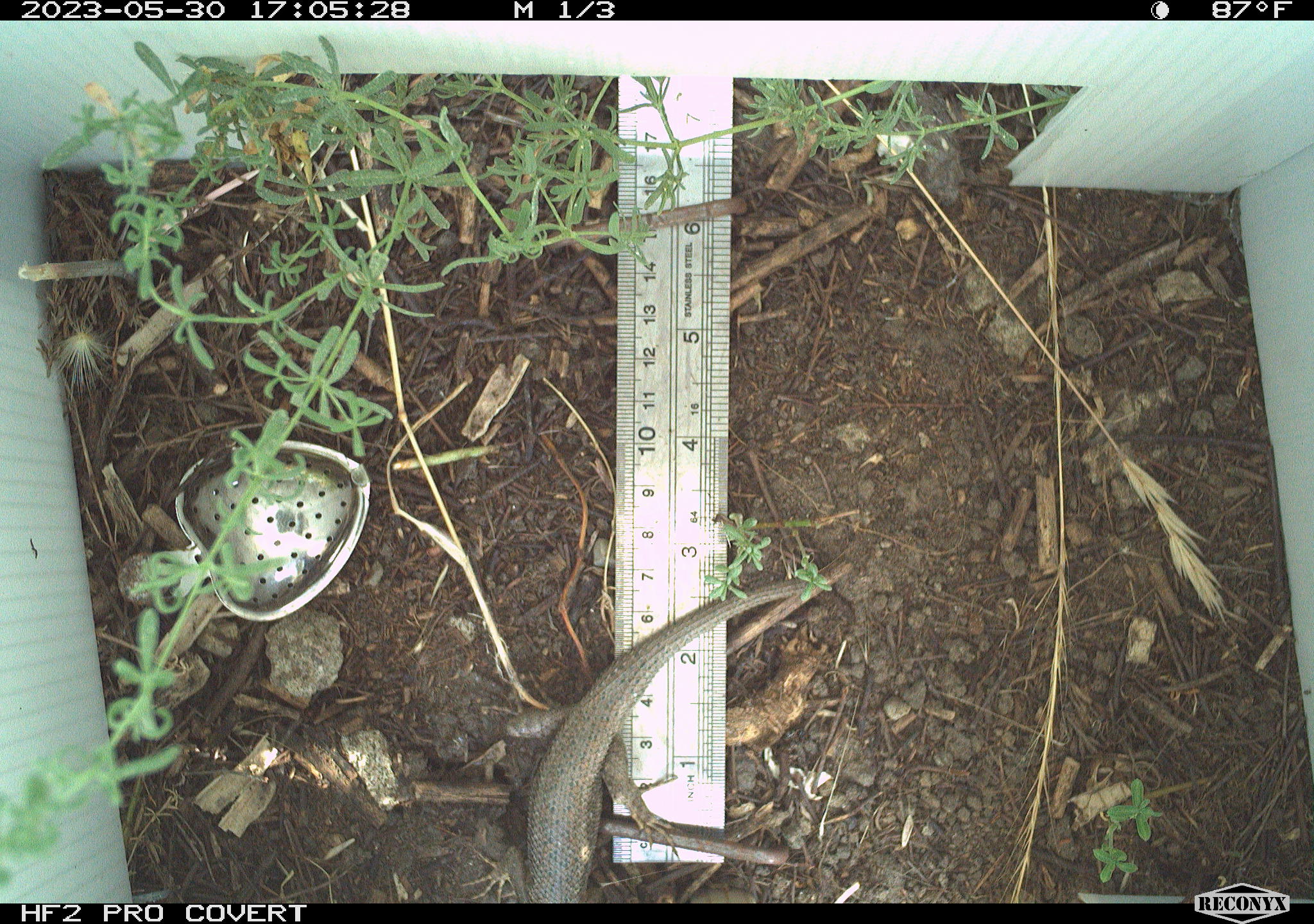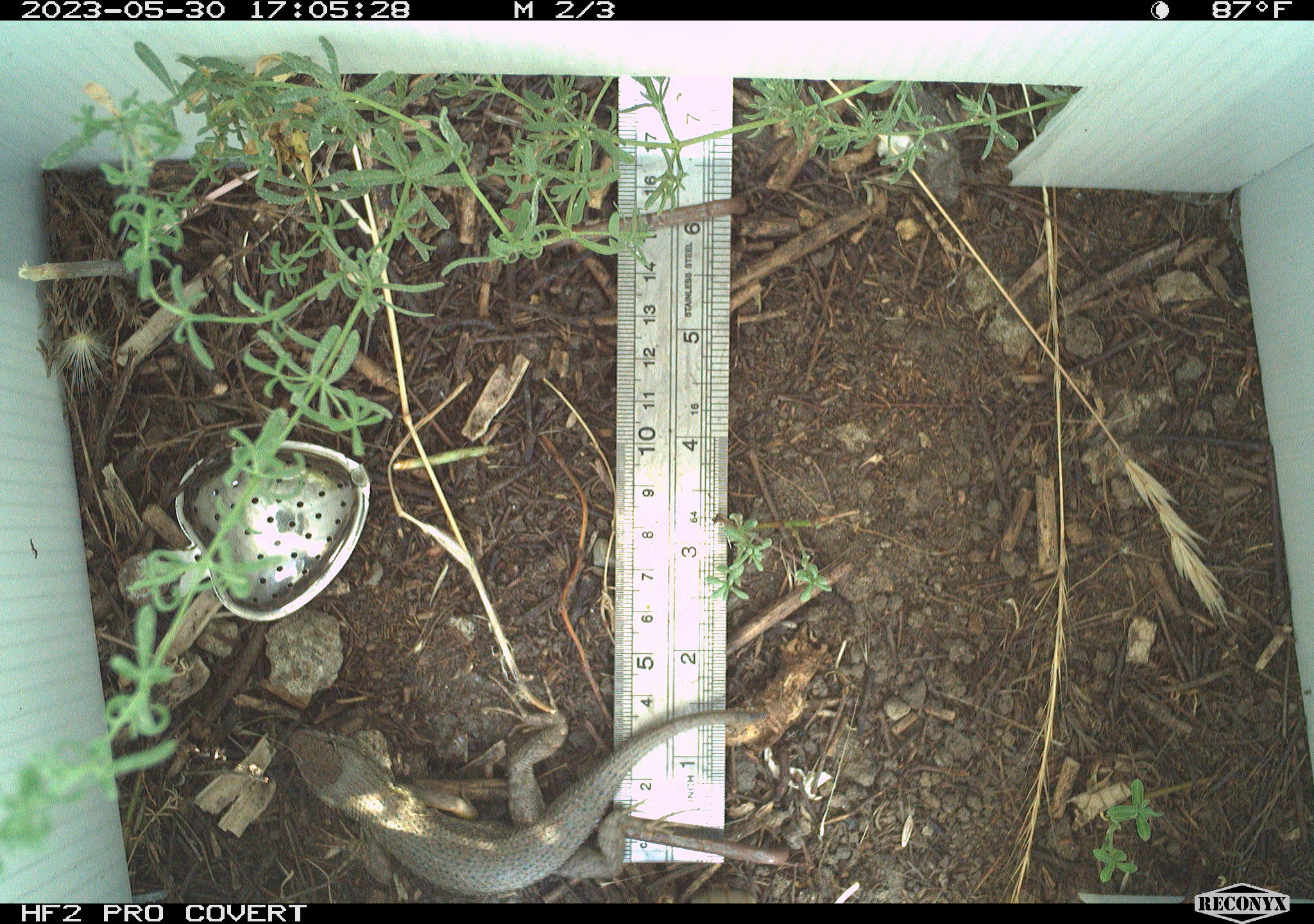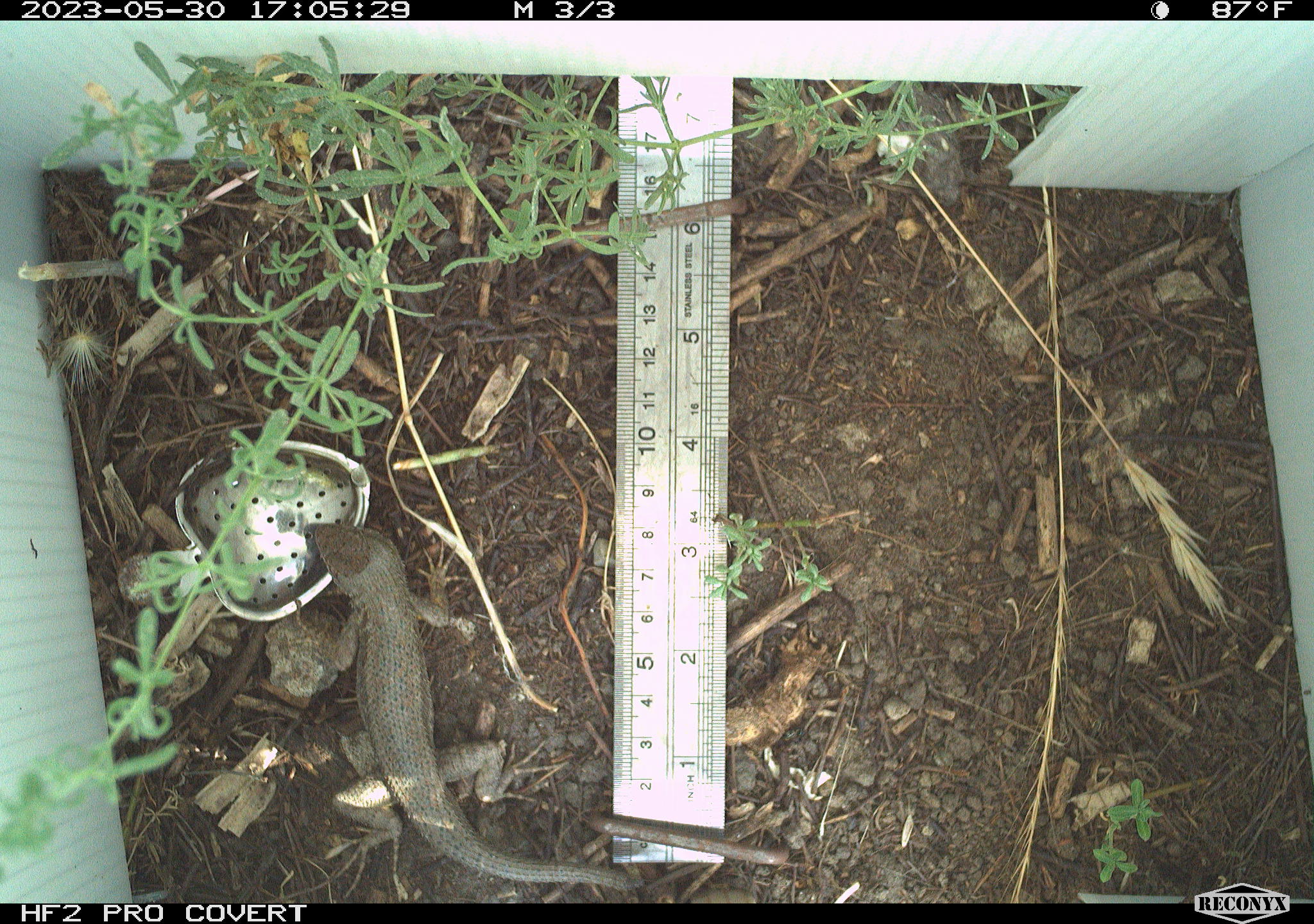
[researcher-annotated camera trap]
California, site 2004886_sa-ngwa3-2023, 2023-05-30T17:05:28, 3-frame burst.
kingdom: Animalia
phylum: Chordata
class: Reptilia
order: Squamata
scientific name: Squamata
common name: lizards and snakes